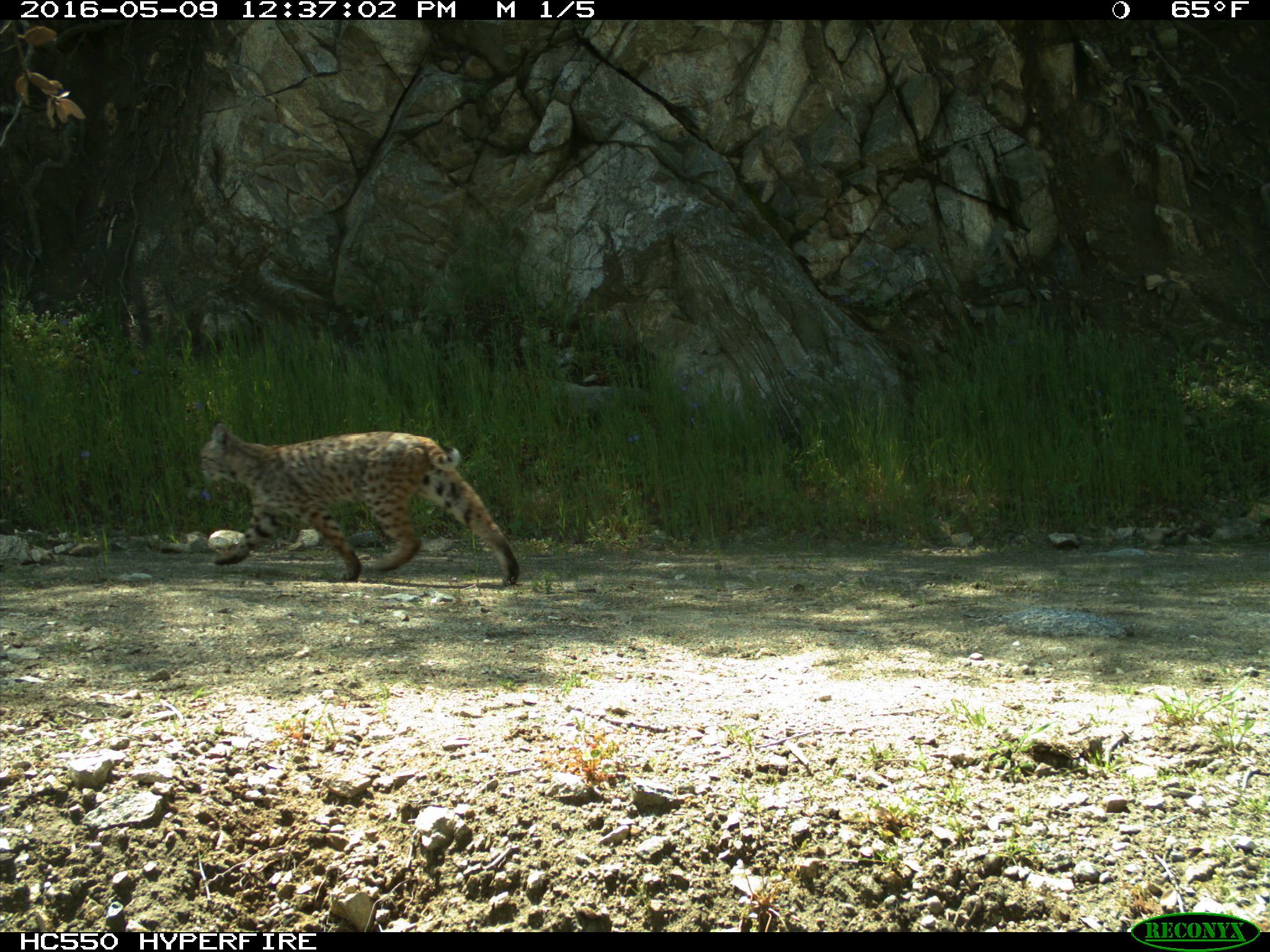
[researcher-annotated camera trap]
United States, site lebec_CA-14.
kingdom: Animalia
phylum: Chordata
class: Mammalia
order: Carnivora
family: Felidae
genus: Lynx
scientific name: Lynx rufus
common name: bobcat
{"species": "Lynx rufus (bobcat)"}